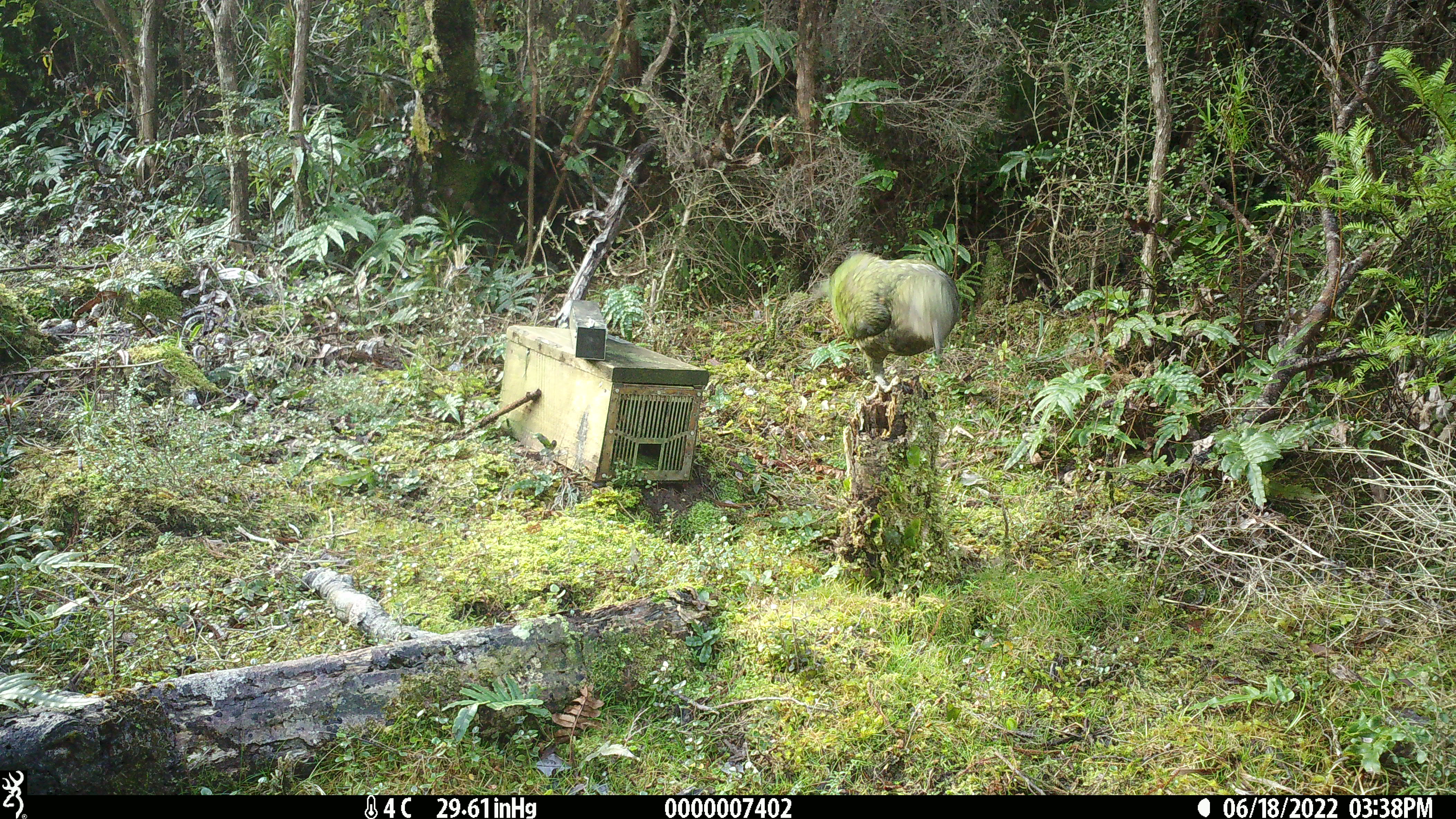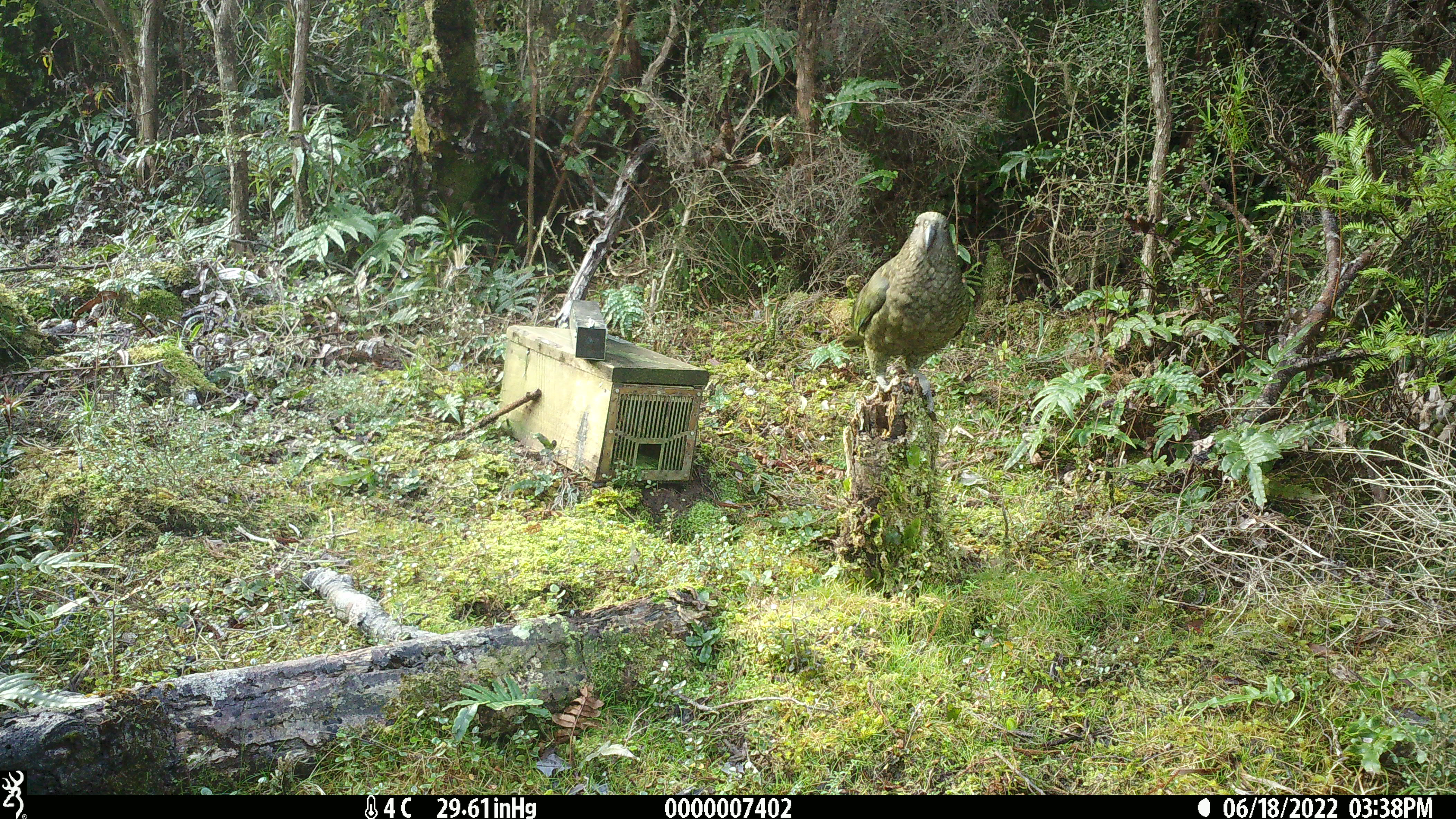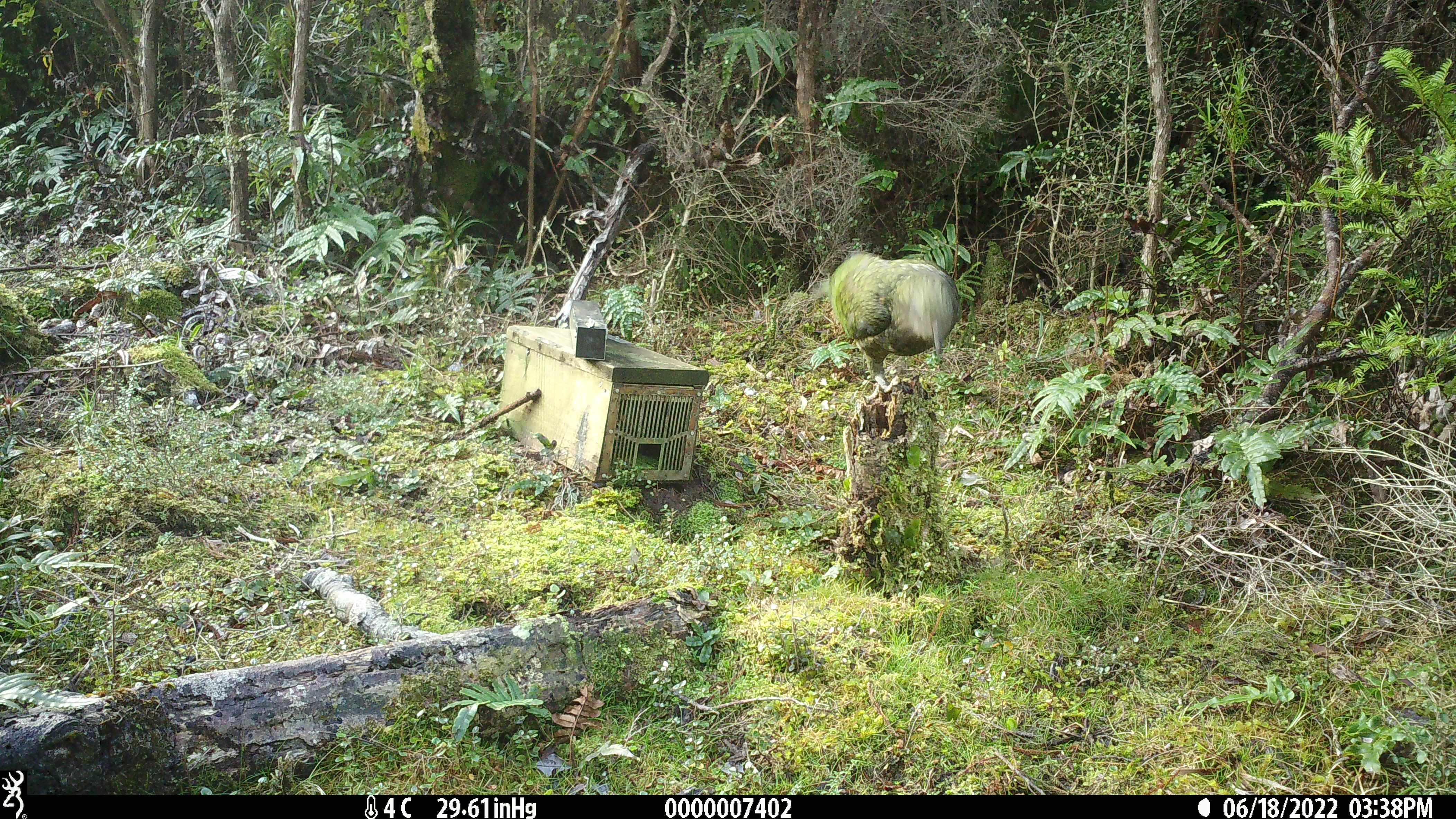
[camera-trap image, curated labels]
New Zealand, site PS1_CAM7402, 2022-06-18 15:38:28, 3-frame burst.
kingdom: Animalia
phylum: Chordata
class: Aves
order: Psittaciformes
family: Strigopidae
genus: Nestor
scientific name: Nestor notabilis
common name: kea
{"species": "kea (Nestor notabilis)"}